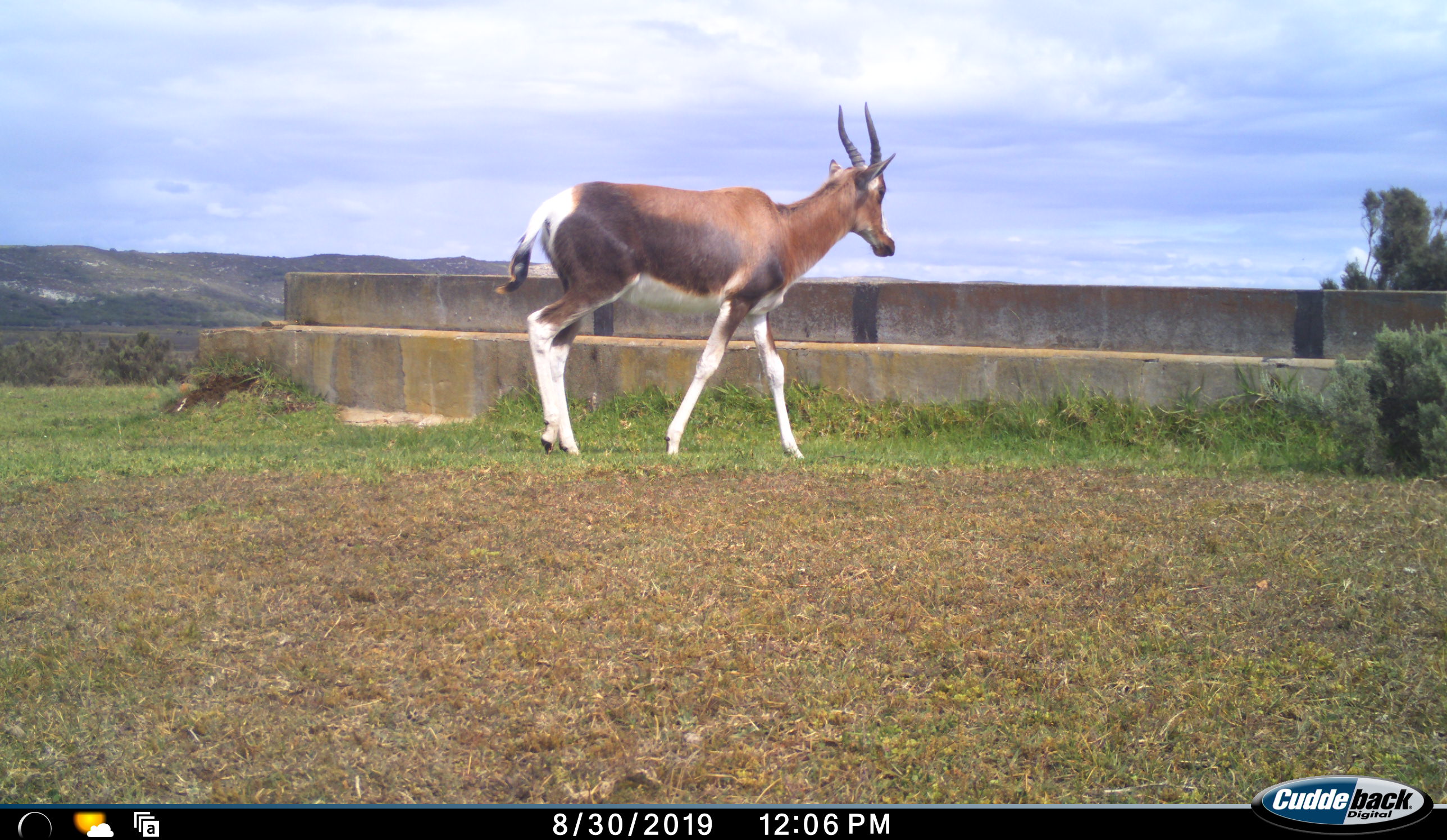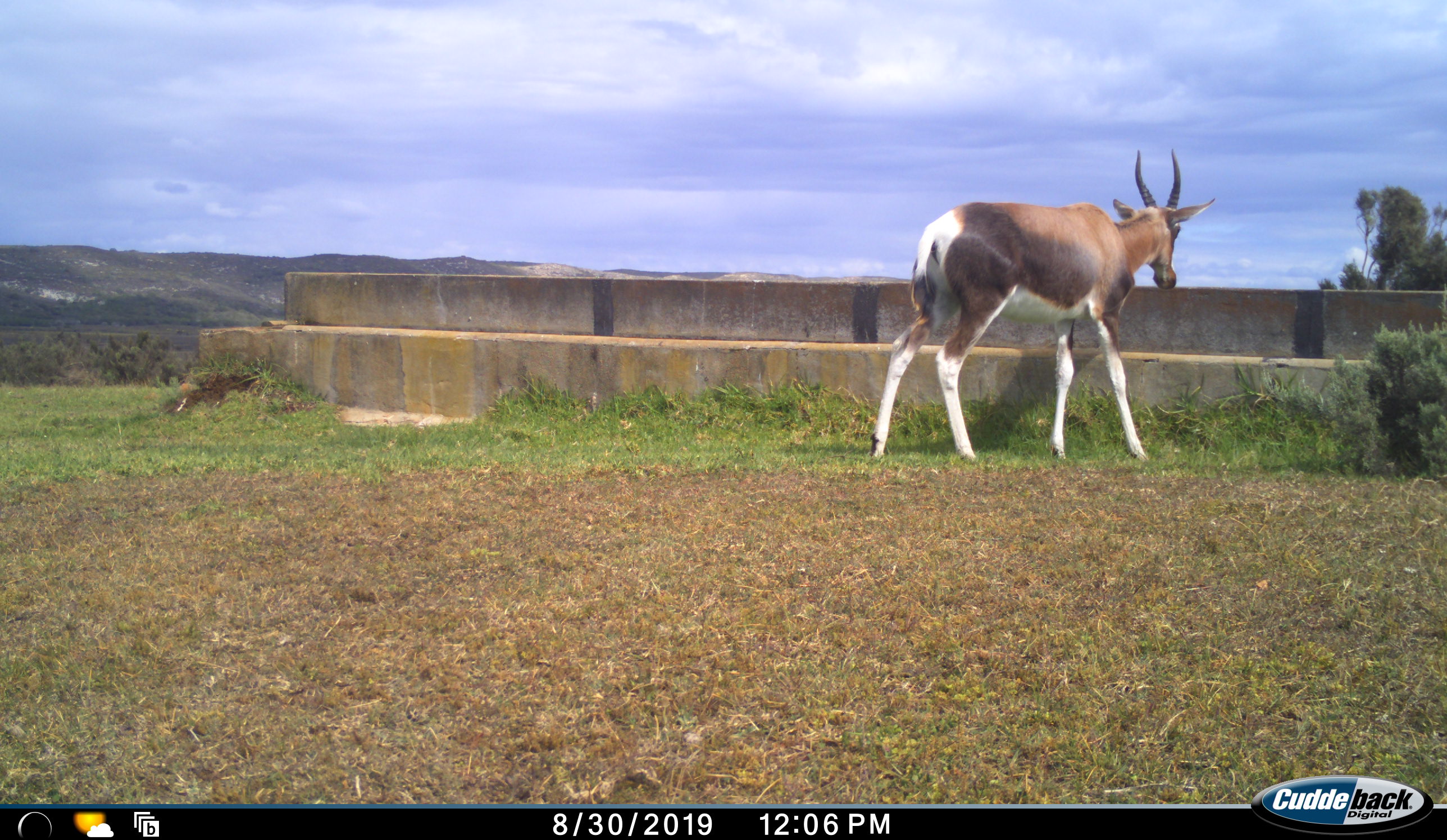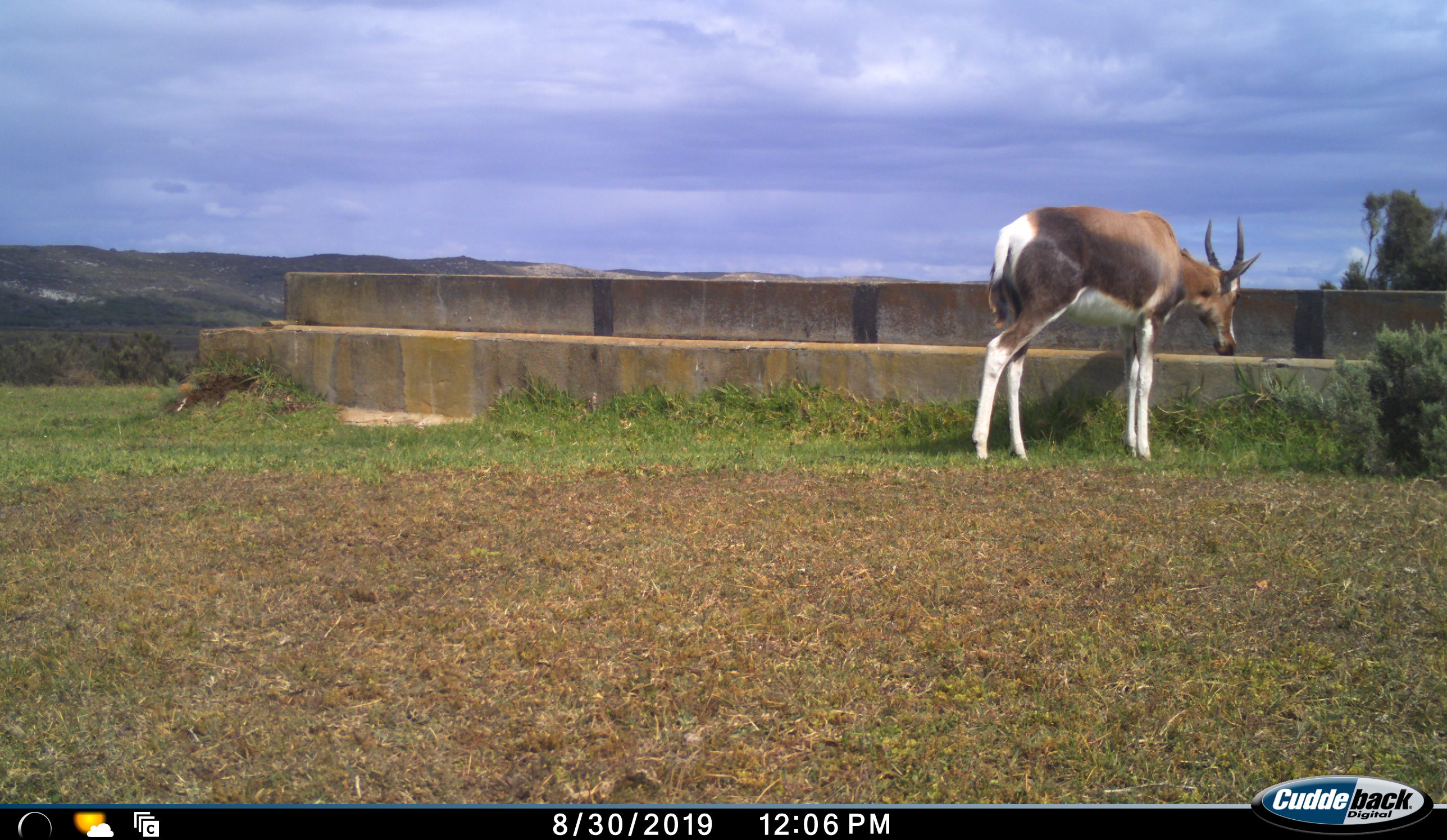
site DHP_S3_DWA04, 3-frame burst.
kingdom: Animalia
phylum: Chordata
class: Mammalia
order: Artiodactyla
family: Bovidae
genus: Damaliscus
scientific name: Damaliscus pygargus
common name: bontebok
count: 1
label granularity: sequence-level